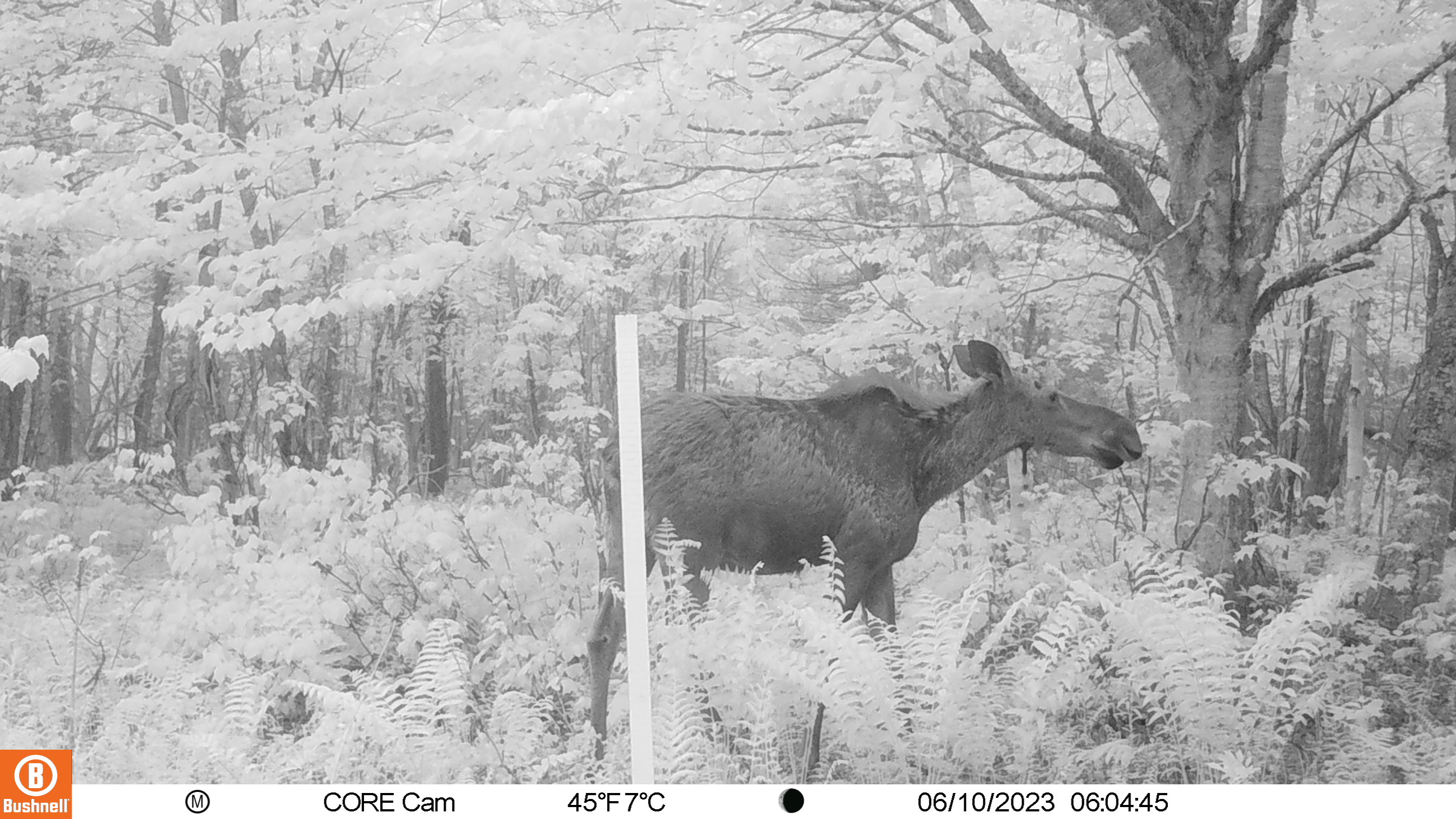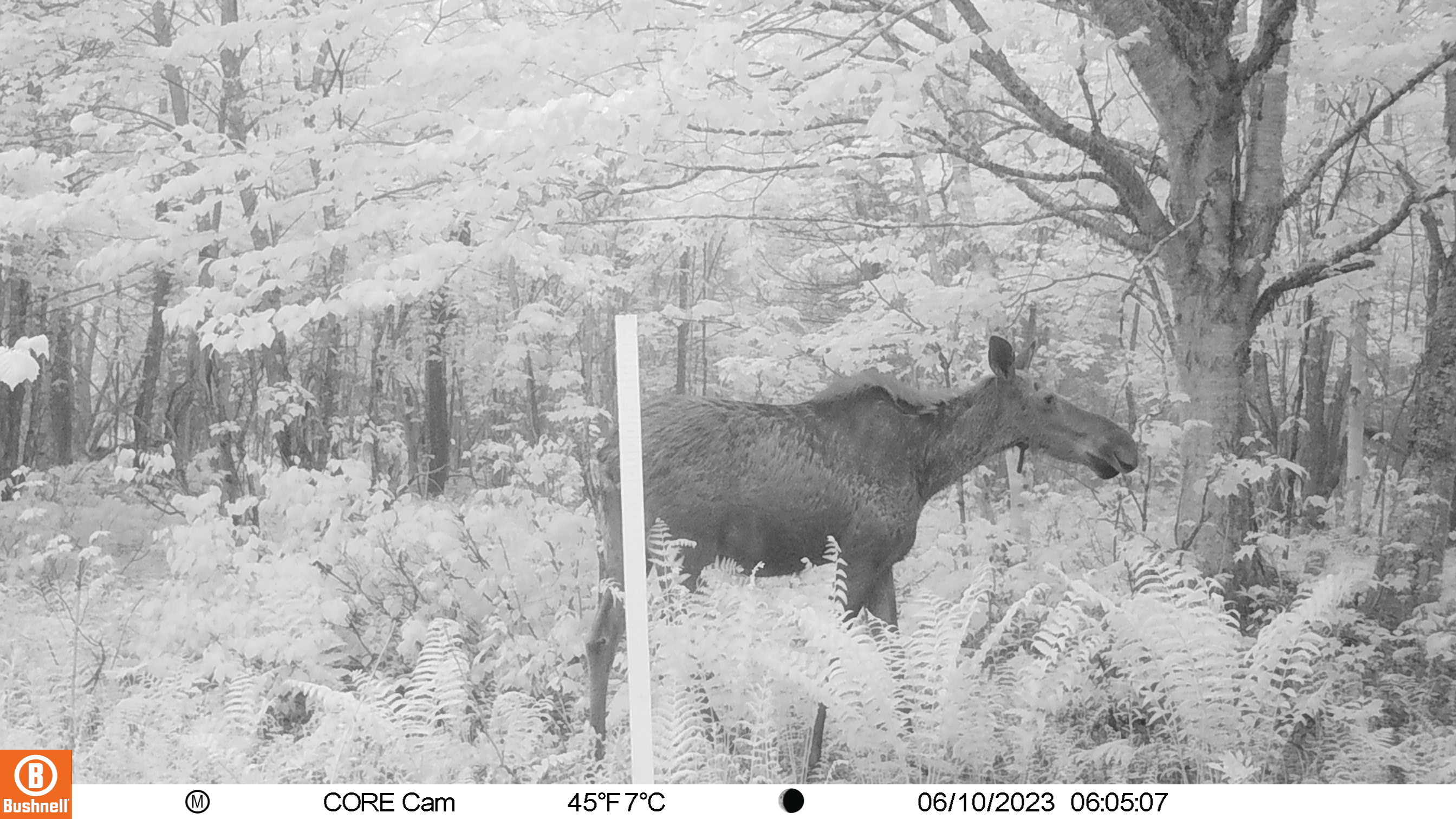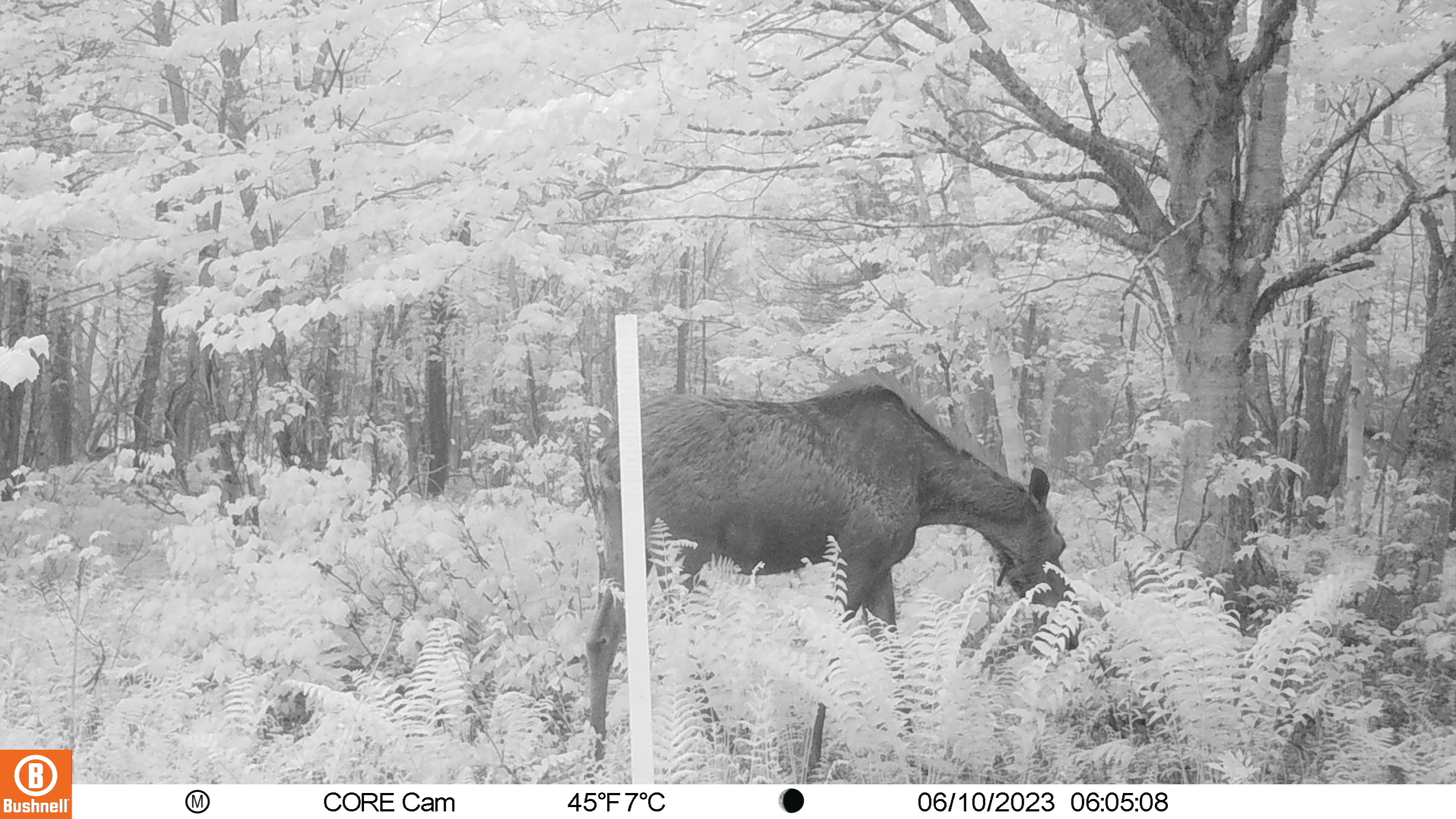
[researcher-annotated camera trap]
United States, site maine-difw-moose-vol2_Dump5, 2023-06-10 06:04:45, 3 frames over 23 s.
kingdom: Animalia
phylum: Chordata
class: Mammalia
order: Artiodactyla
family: Cervidae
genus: Alces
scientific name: Alces alces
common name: moose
Moose (Alces alces).